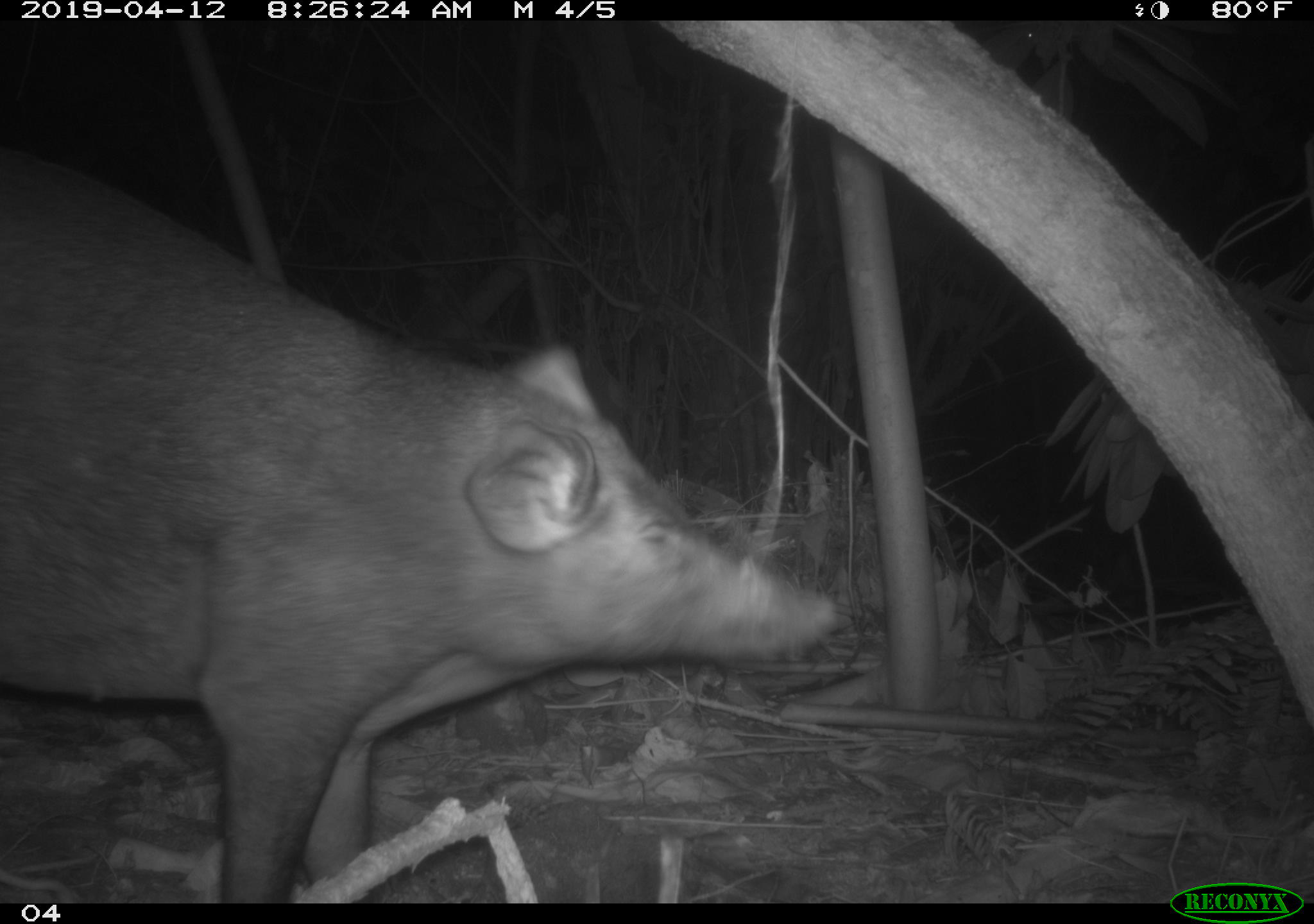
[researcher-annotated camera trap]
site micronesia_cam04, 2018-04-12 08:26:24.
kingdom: Animalia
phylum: Chordata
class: Mammalia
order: Artiodactyla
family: Suidae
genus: Sus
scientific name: Sus scrofa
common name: pig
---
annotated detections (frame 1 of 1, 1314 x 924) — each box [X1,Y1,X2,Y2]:
pig: [0,158,855,902]